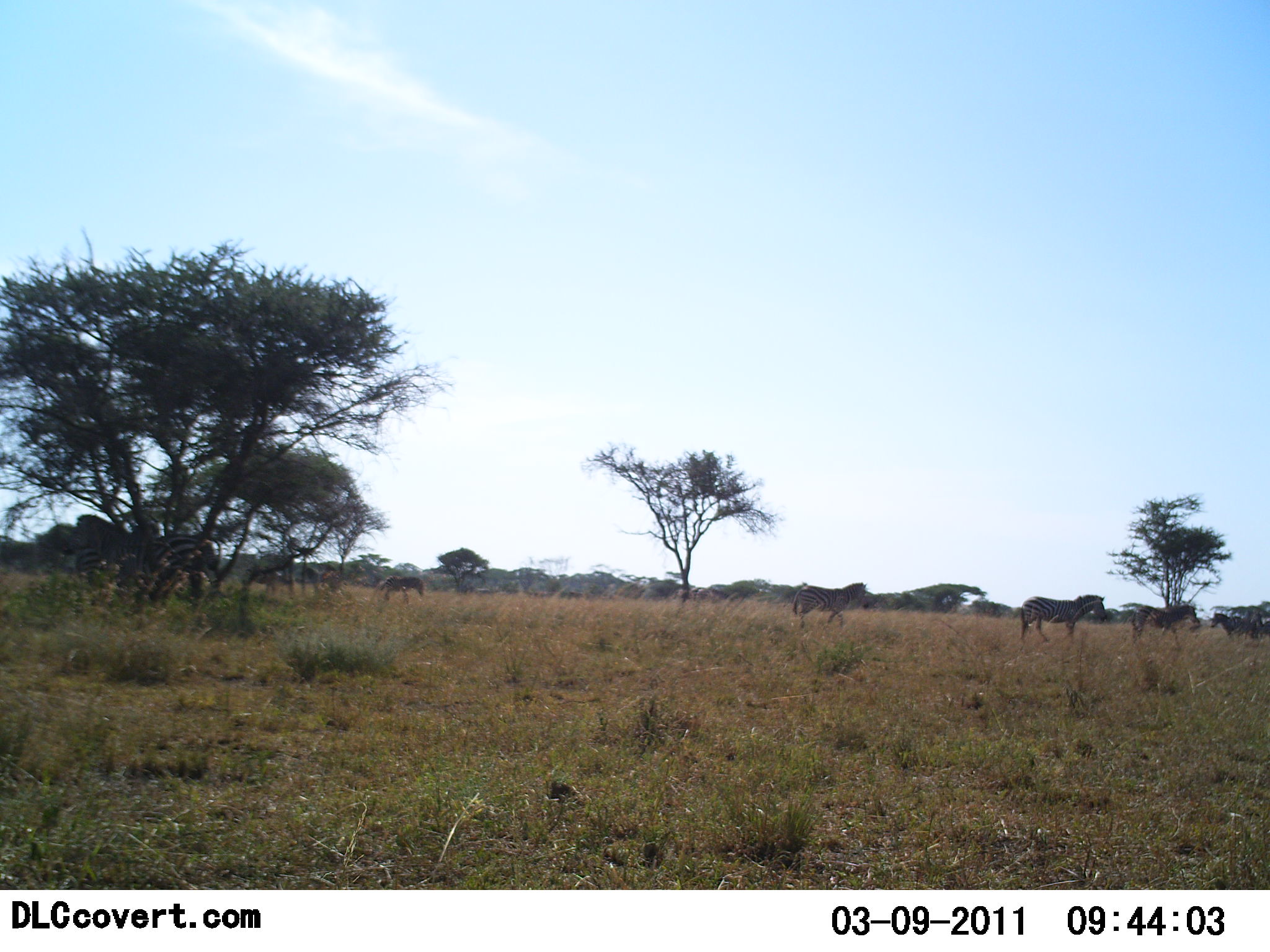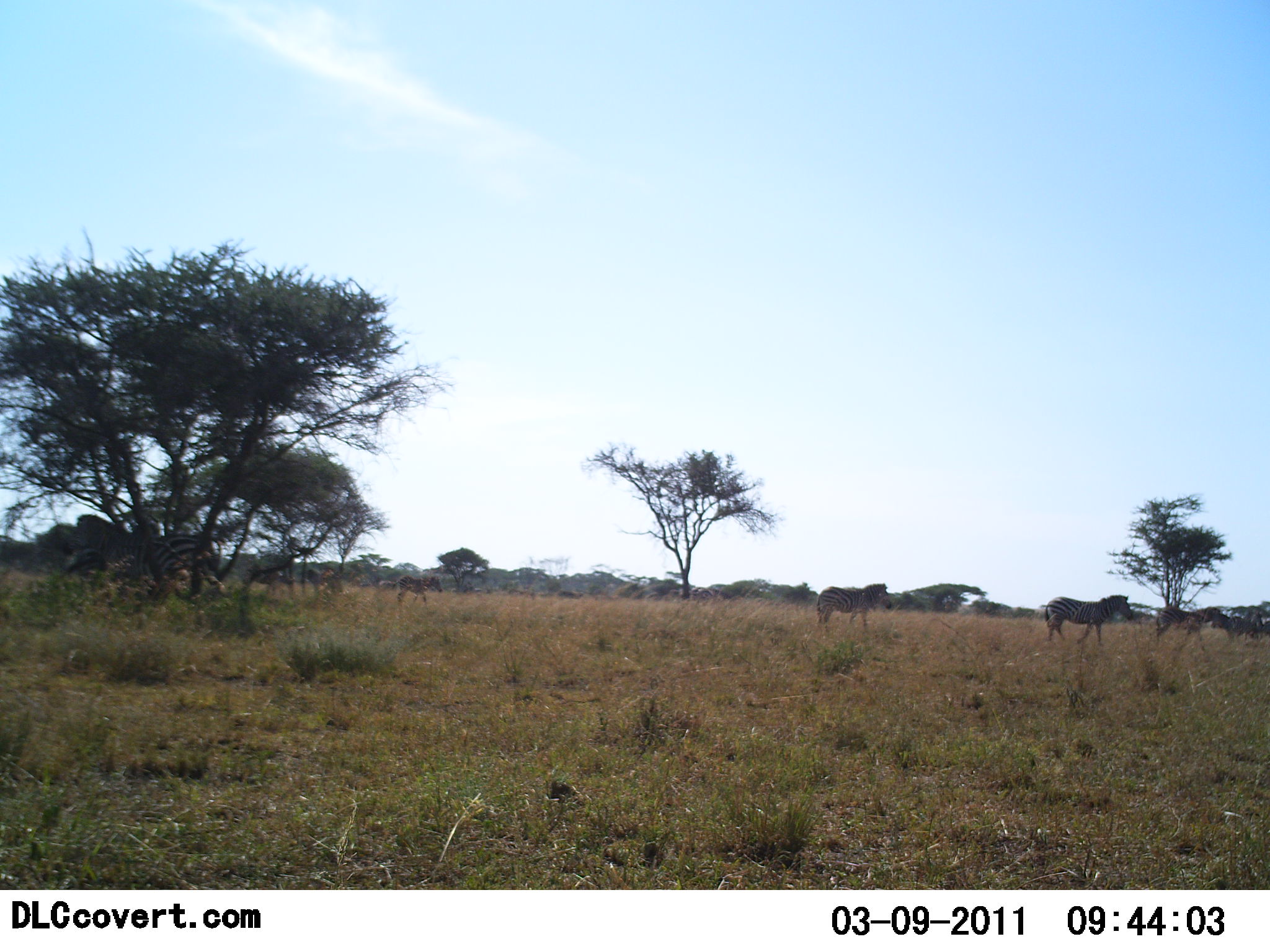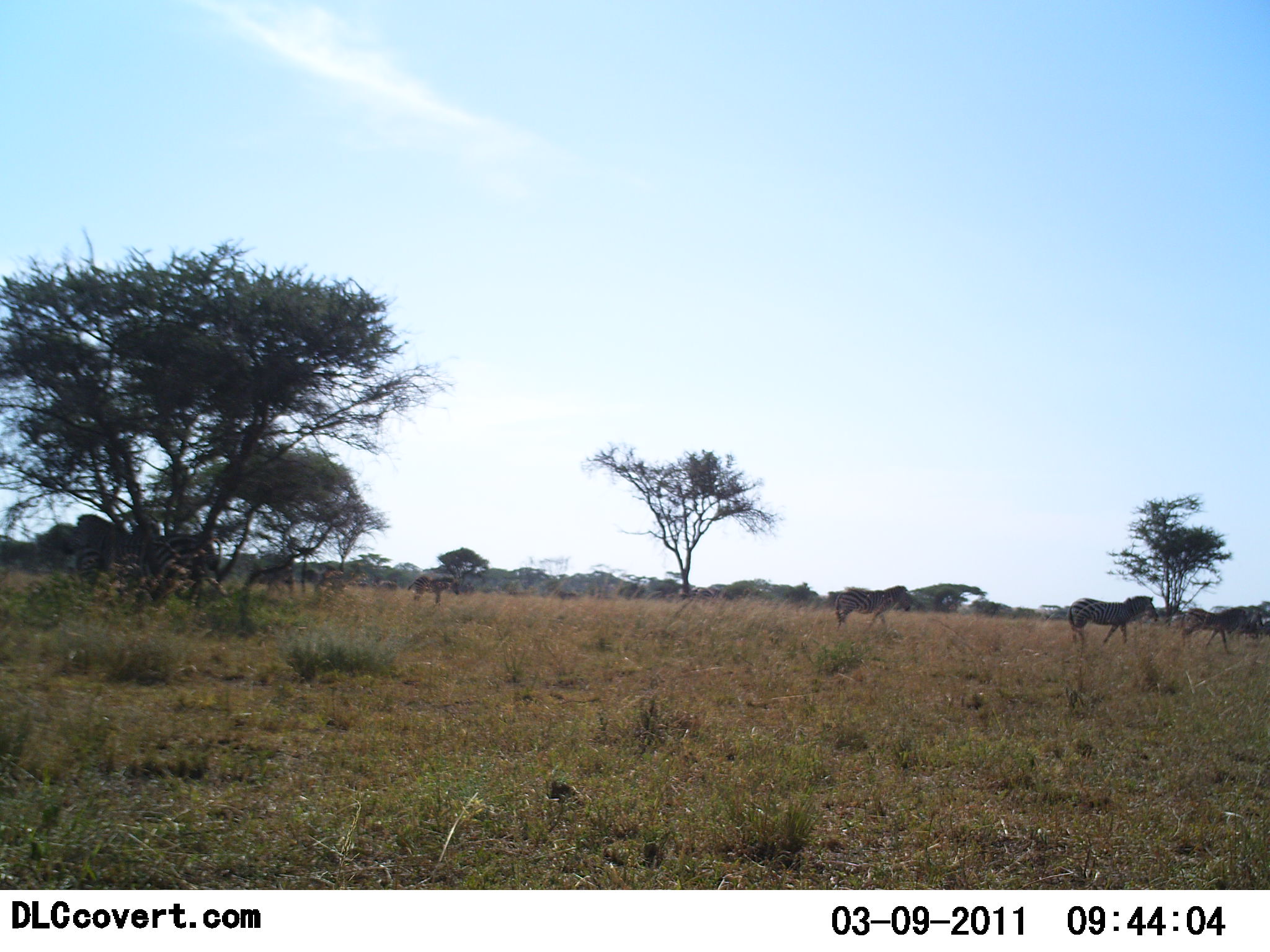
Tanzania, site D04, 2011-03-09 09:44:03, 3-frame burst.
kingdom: Animalia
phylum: Chordata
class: Mammalia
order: Perissodactyla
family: Equidae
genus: Equus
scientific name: Equus quagga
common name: plains zebra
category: zebra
Zebra (plains zebra) (Equus quagga), count 7. Behavior (volunteer vote fractions): standing 0%, resting 0%, moving 100%, interacting 0%. Young present (vote fraction): 0%. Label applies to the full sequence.